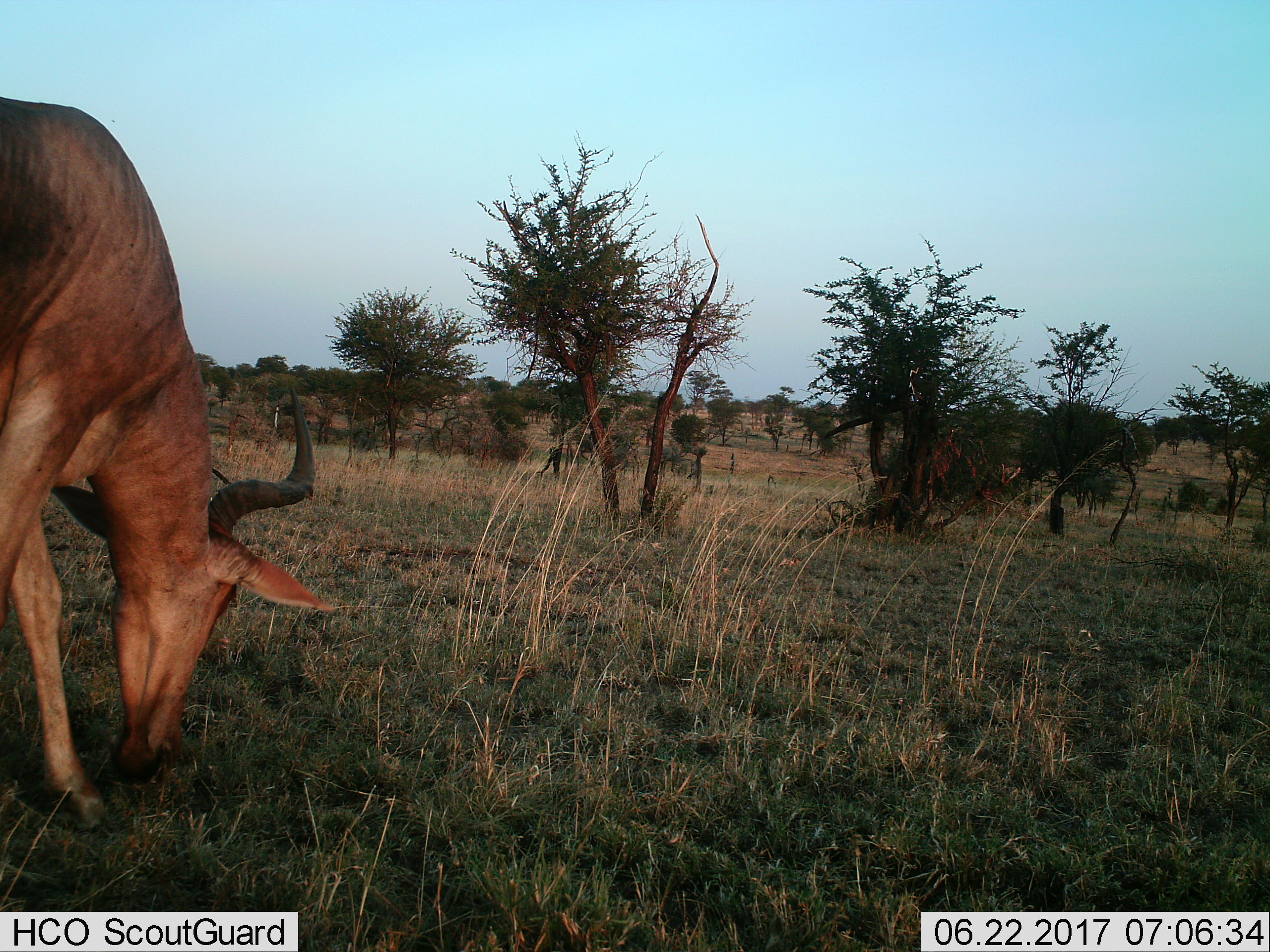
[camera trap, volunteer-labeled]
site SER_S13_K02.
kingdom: Animalia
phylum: Chordata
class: Mammalia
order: Artiodactyla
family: Bovidae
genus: Alcelaphus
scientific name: Alcelaphus buselaphus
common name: hartebeest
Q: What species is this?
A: Hartebeest (Alcelaphus buselaphus).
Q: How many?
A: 1.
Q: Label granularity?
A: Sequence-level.